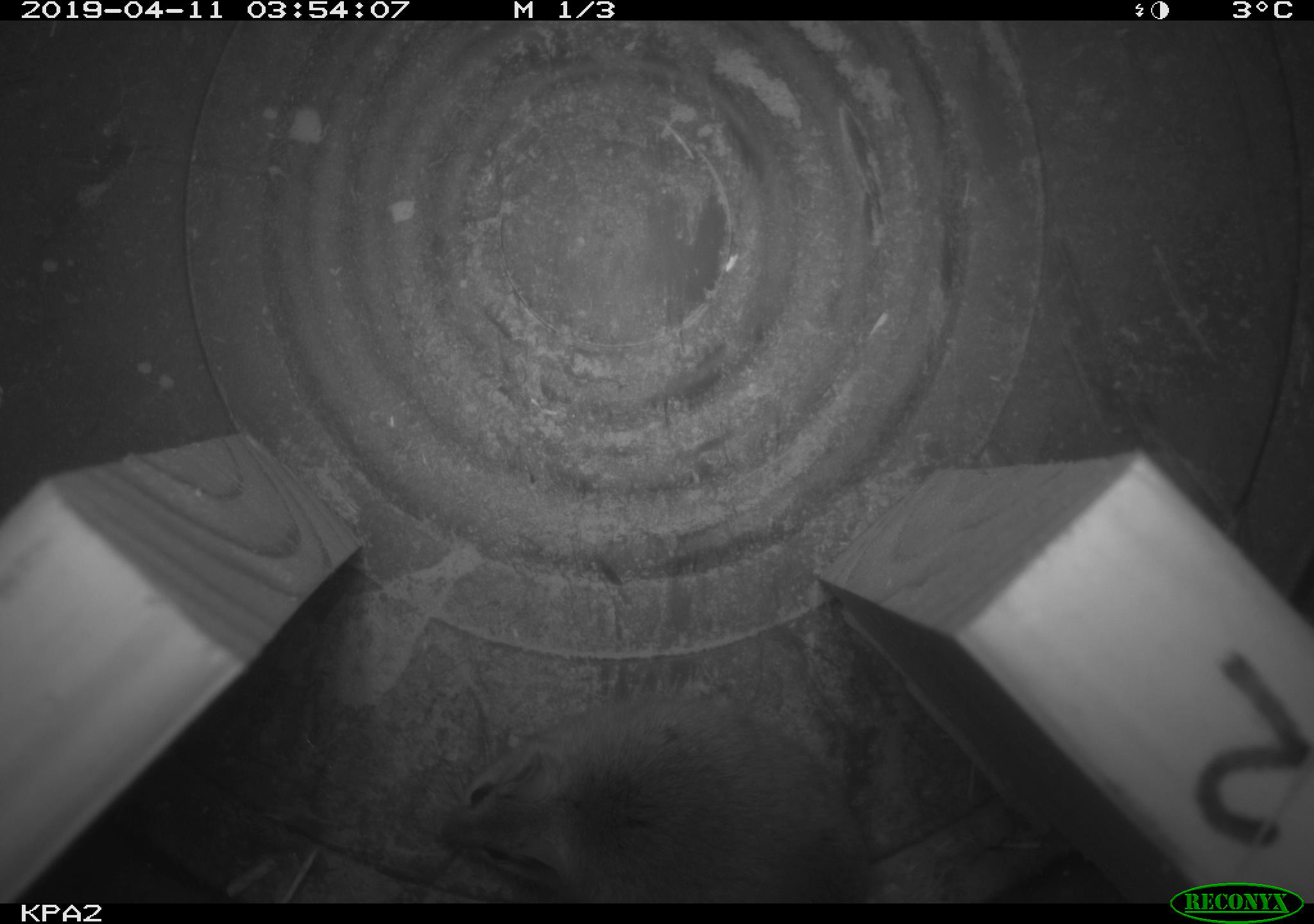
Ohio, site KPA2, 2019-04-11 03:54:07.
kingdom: Animalia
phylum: Chordata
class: Mammalia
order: Rodentia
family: Cricetidae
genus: Peromyscus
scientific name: Peromyscus leucopus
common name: white-footed mouse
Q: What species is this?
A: White-footed mouse (Peromyscus leucopus).